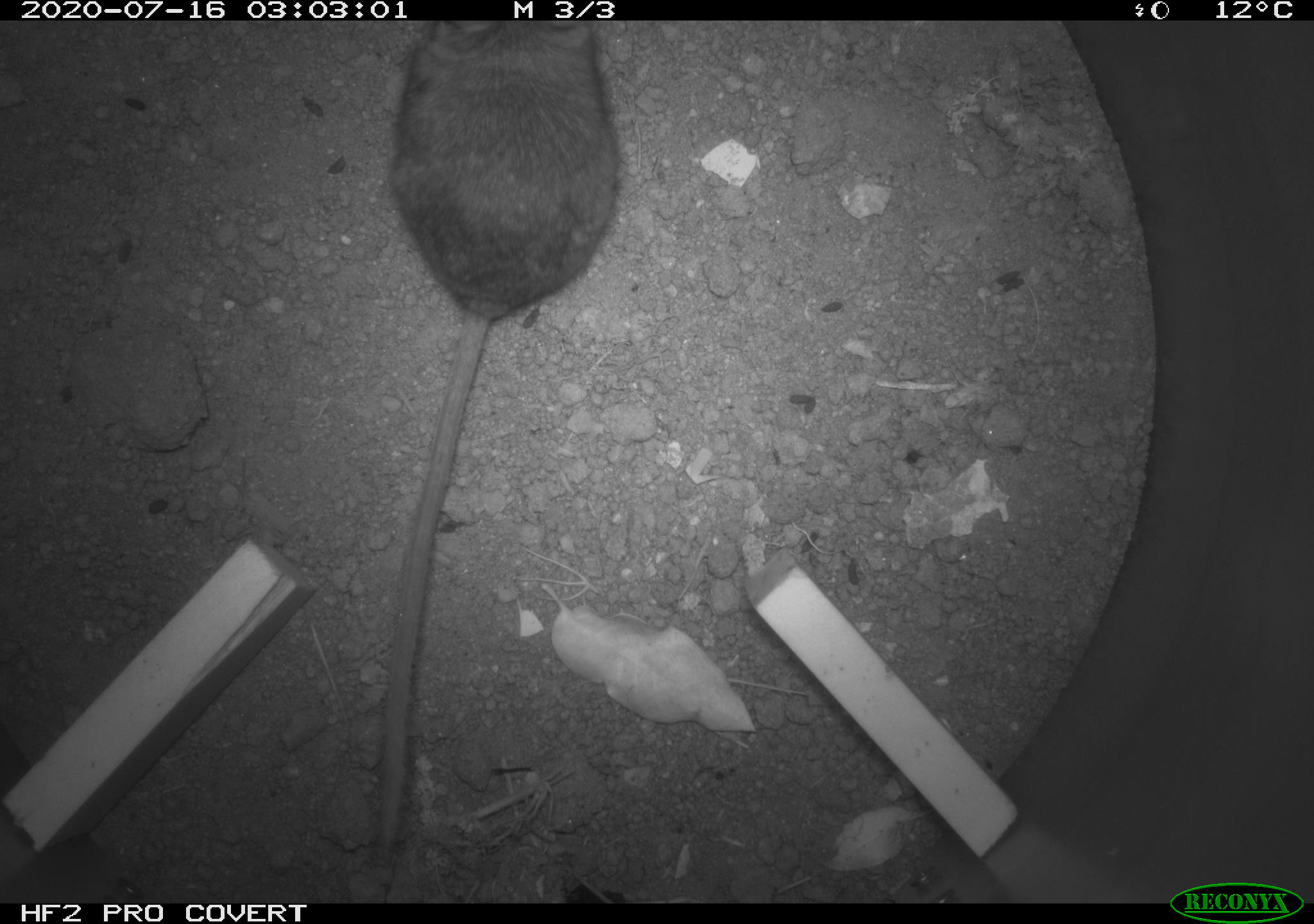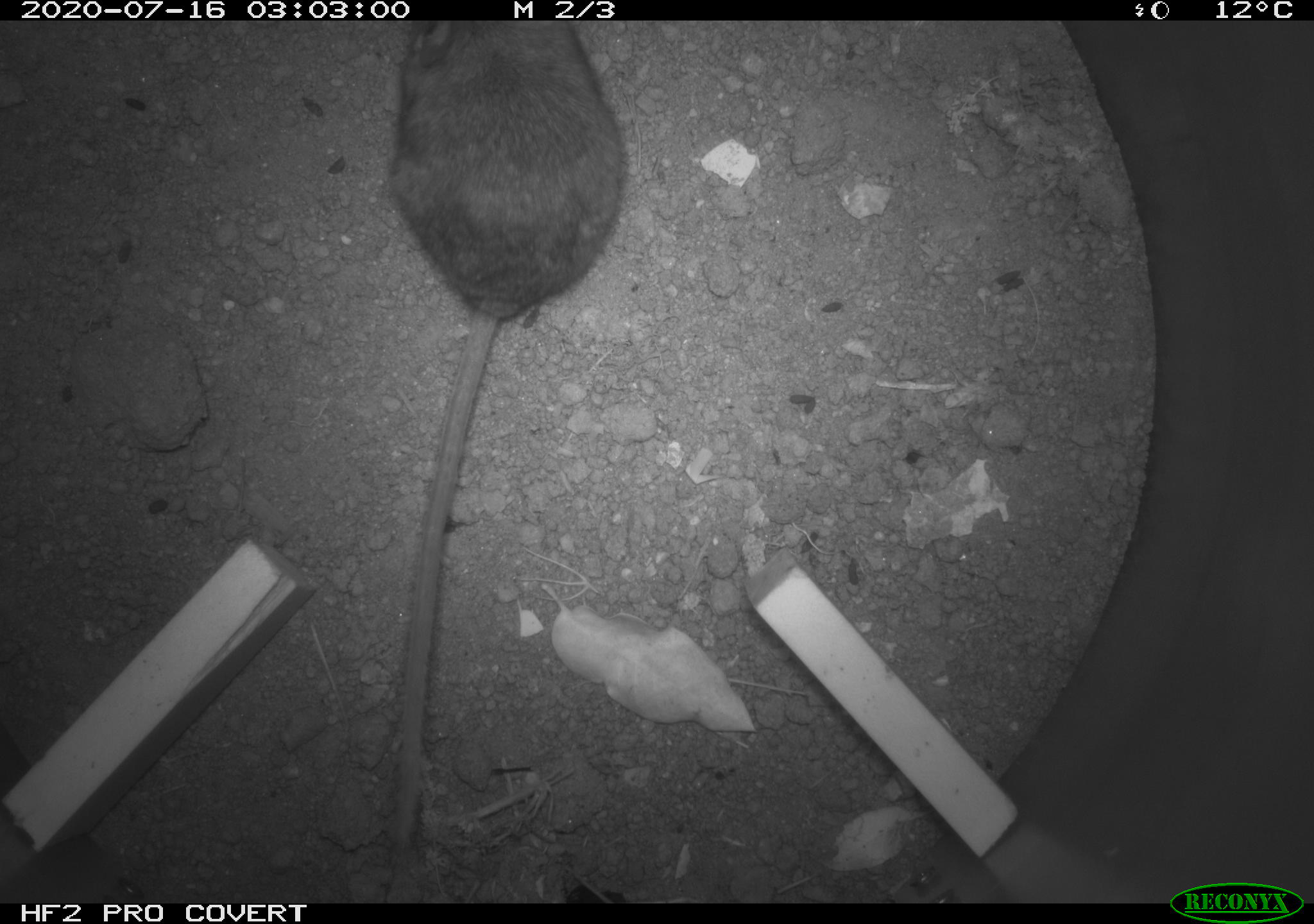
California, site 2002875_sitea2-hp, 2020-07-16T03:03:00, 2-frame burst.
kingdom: Animalia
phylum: Chordata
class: Mammalia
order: Rodentia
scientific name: Rodentia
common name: rodent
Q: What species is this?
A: Rodent (Rodentia).